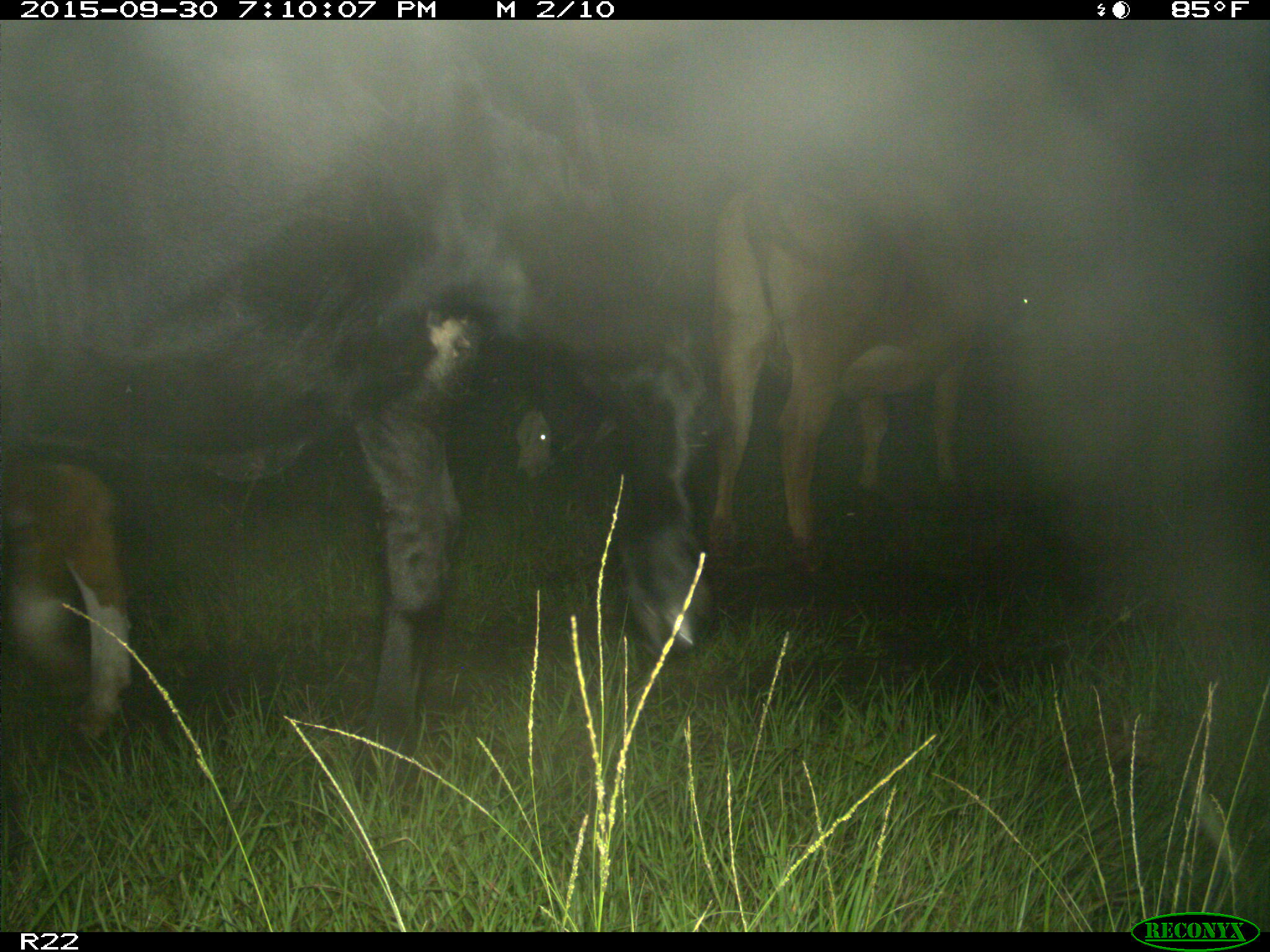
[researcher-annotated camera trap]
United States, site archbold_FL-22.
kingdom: Animalia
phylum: Chordata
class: Mammalia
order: Artiodactyla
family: Bovidae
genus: Bos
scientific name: Bos taurus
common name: domestic cow